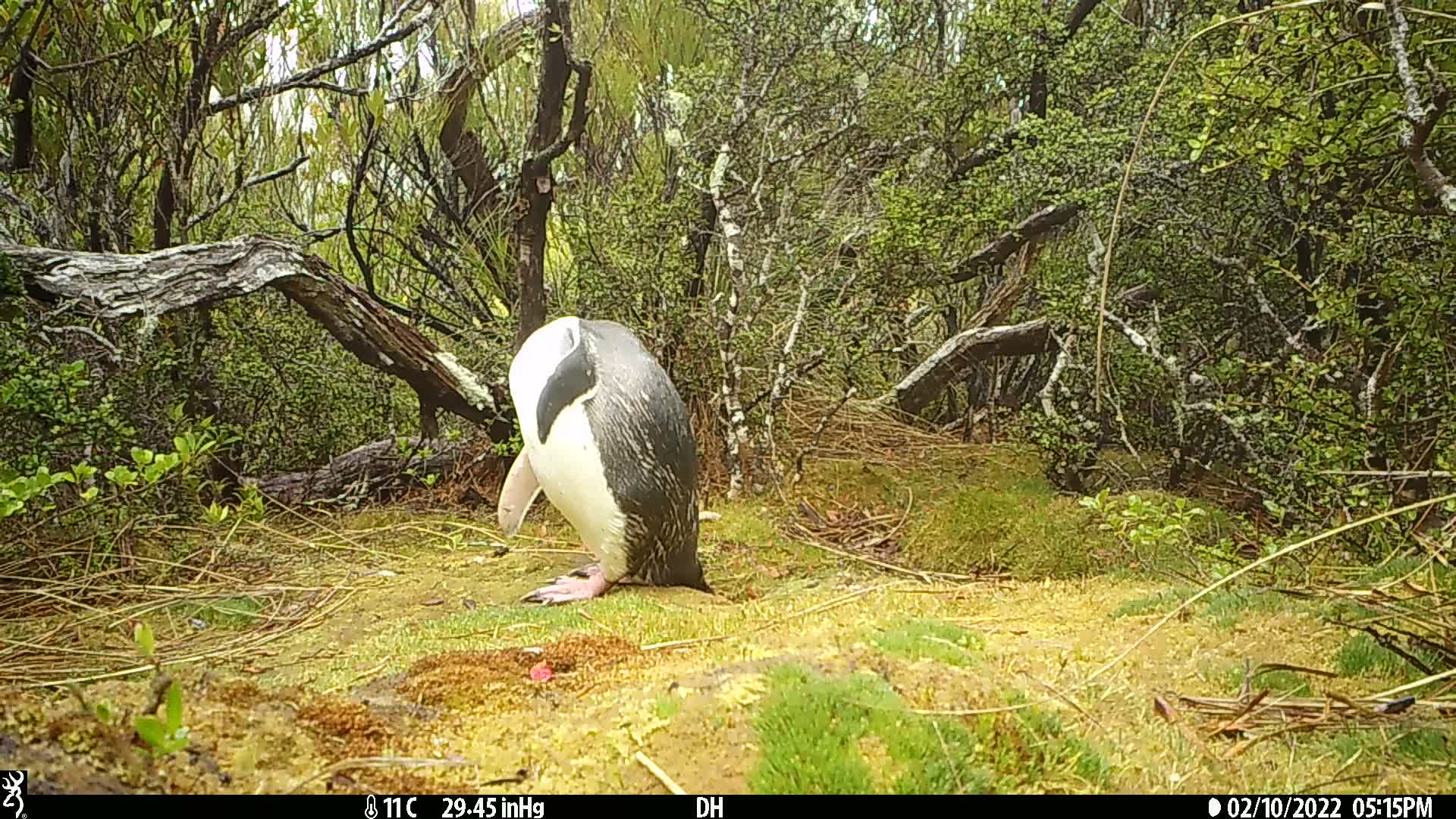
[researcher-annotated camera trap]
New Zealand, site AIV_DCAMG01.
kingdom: Animalia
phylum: Chordata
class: Aves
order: Sphenisciformes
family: Spheniscidae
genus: Megadyptes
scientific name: Megadyptes antipodes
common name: yellow-eyed penguin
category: yellow eyed penguin